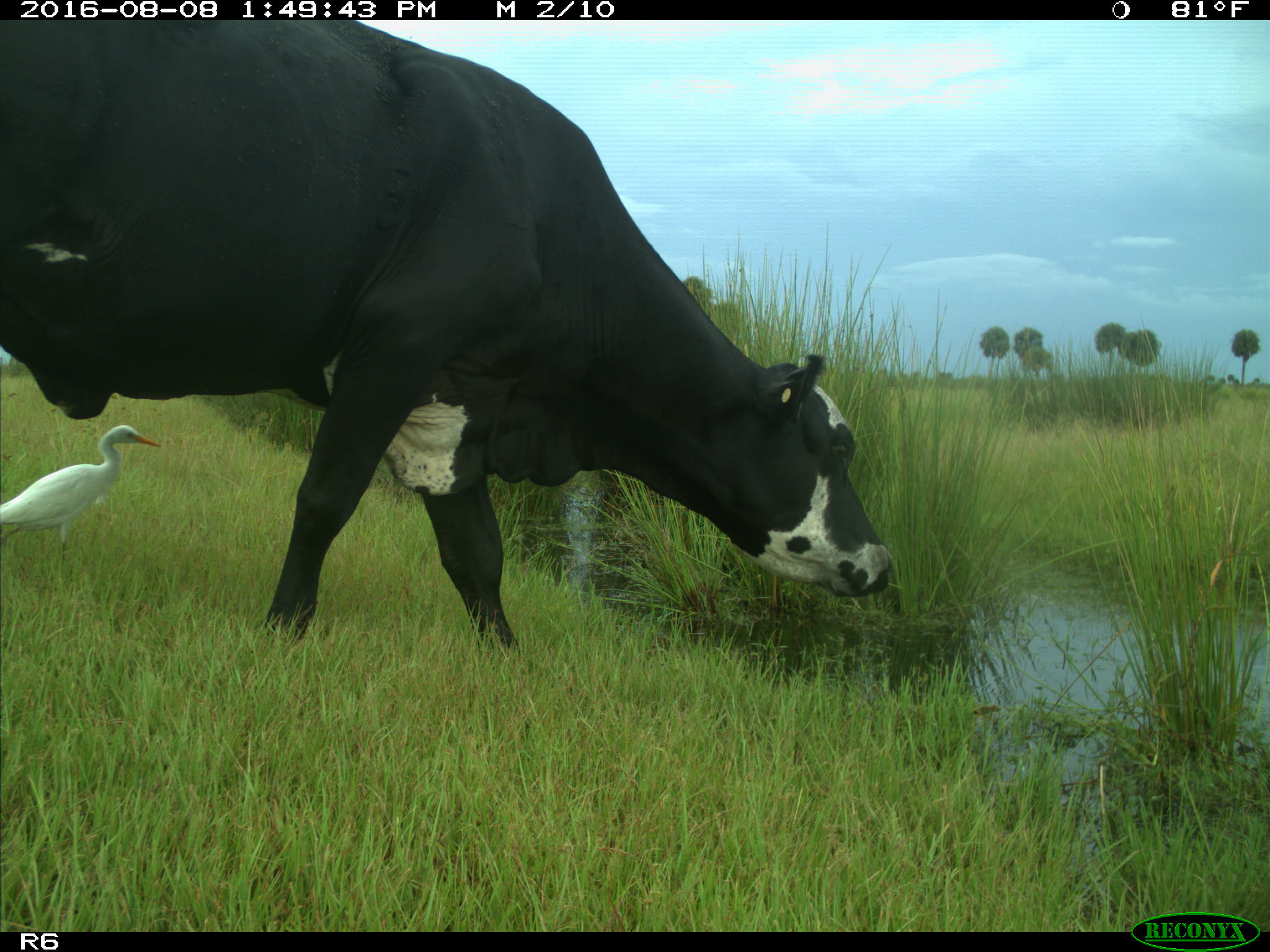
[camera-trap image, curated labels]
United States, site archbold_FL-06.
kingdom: Animalia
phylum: Chordata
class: Mammalia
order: Artiodactyla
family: Bovidae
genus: Bos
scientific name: Bos taurus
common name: domestic cow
Bos taurus (domestic cow).